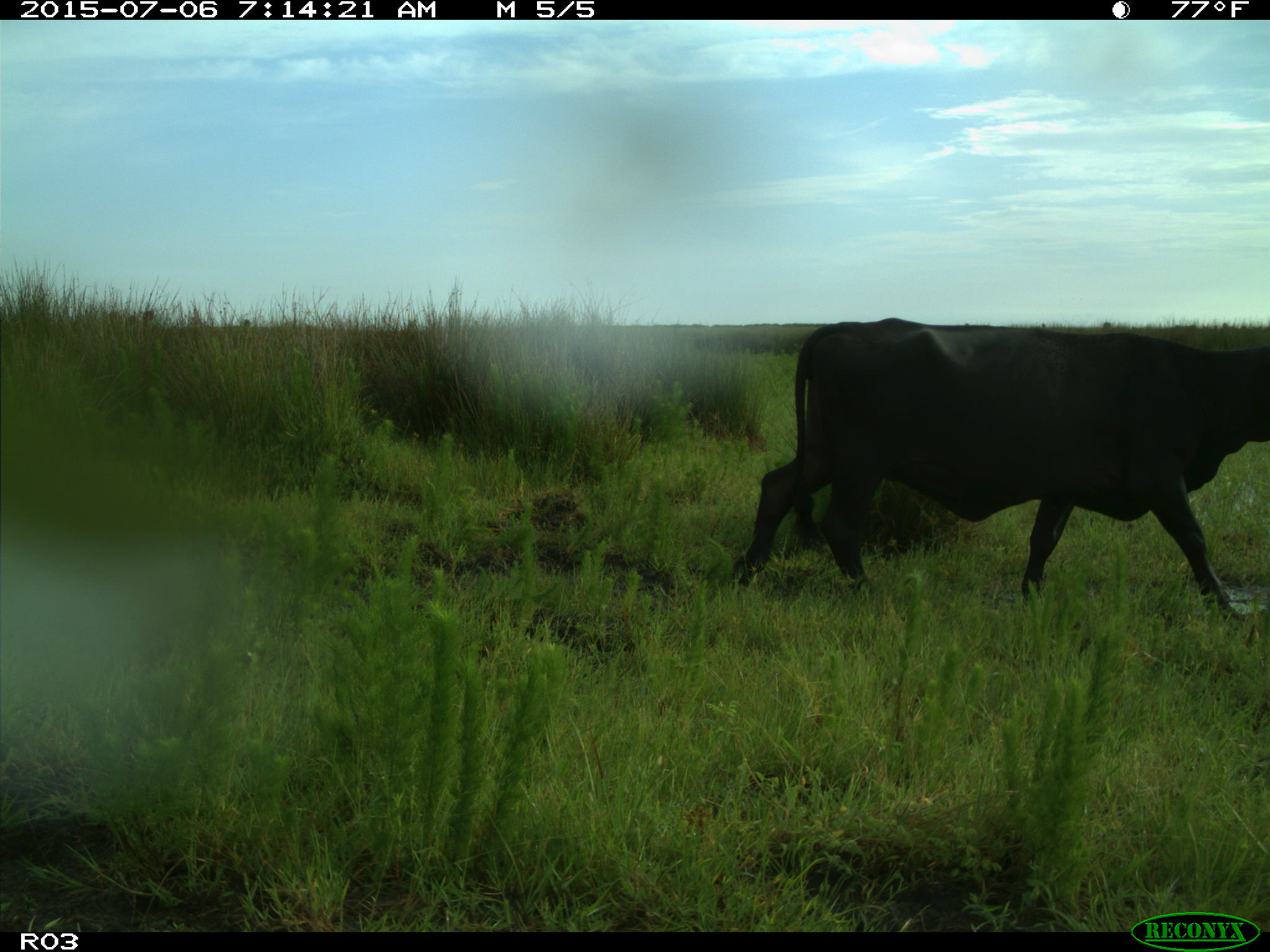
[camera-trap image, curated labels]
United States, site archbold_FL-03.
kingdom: Animalia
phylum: Chordata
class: Mammalia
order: Artiodactyla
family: Bovidae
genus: Bos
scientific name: Bos taurus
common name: domestic cow